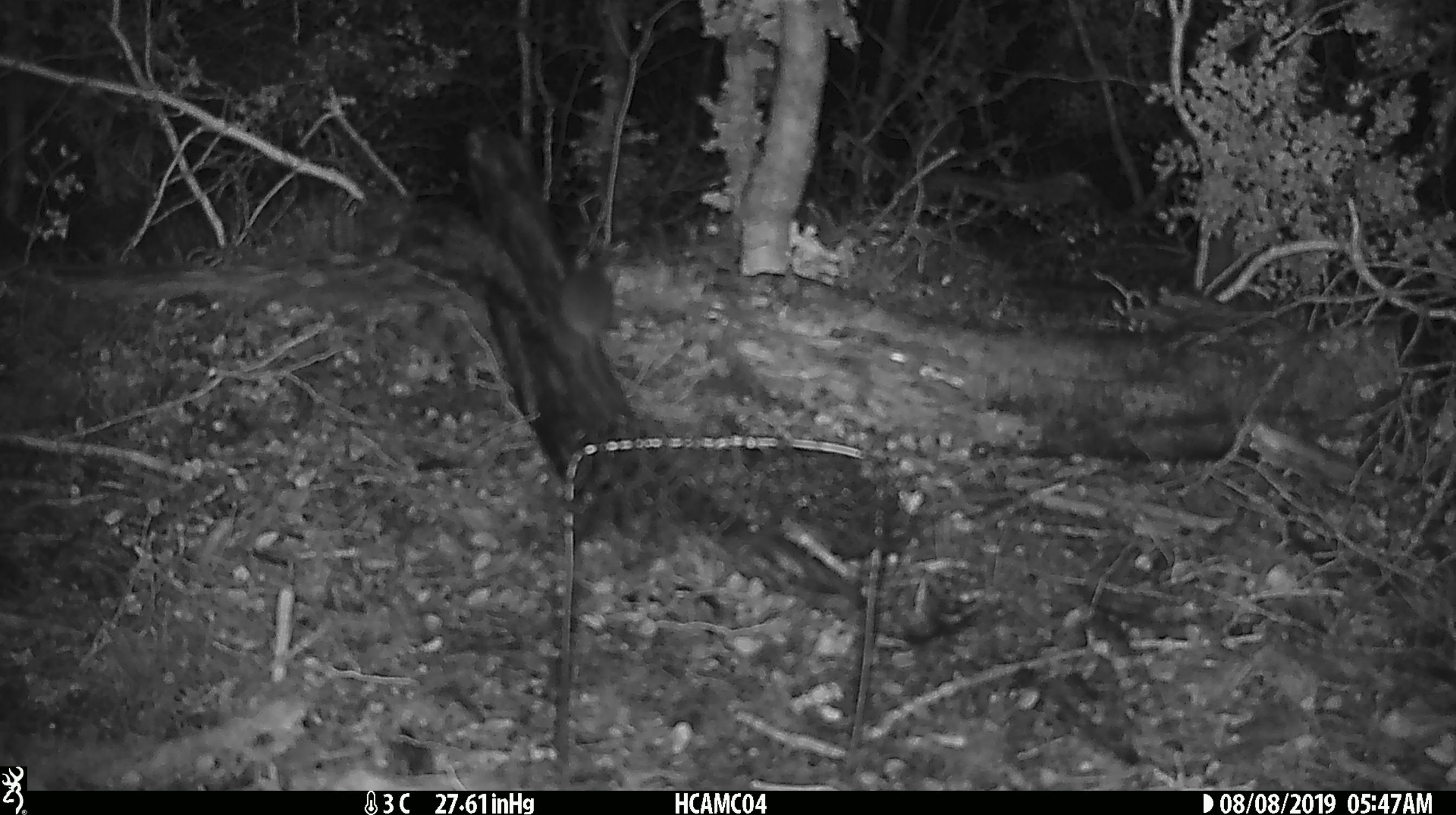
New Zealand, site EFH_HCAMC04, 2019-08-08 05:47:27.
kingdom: Animalia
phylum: Chordata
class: Mammalia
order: Rodentia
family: Muridae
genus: Mus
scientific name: Mus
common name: mouse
Mouse (Mus).